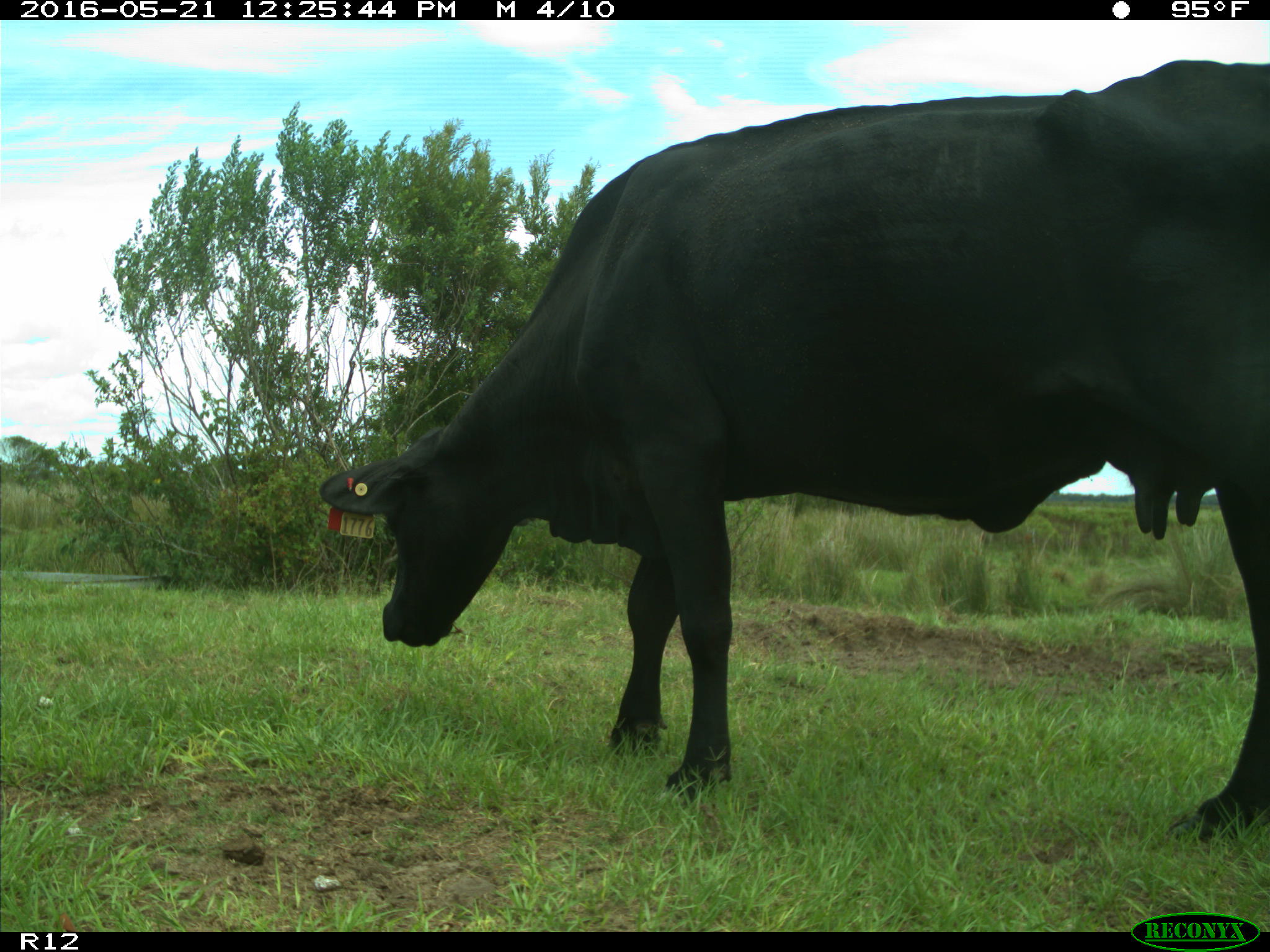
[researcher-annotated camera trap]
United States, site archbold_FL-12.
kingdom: Animalia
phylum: Chordata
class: Mammalia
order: Artiodactyla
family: Bovidae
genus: Bos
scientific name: Bos taurus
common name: domestic cow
Bos taurus (domestic cow).